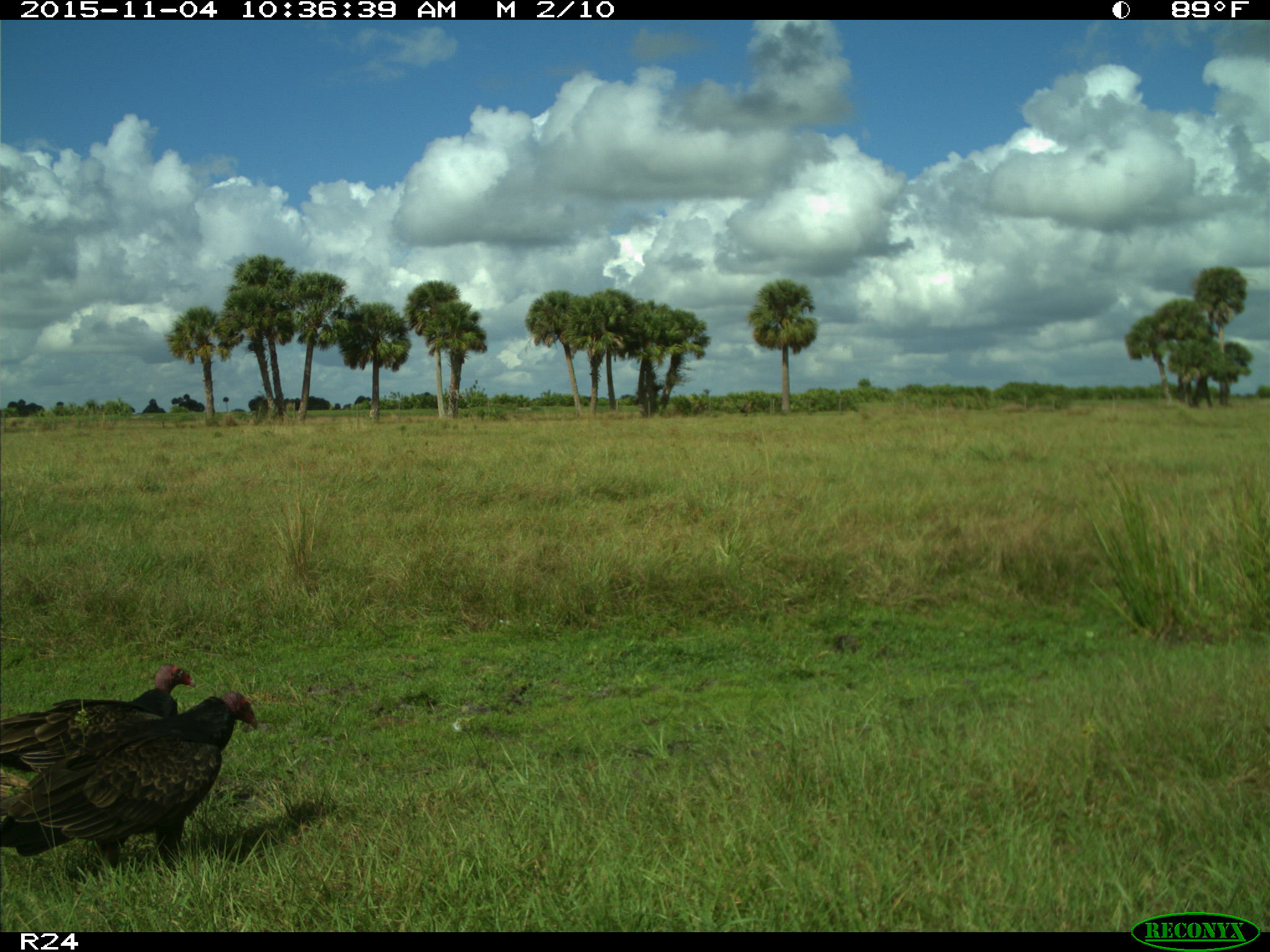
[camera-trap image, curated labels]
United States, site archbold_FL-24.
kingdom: Animalia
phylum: Chordata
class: Aves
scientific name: Aves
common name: birds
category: unidentified bird